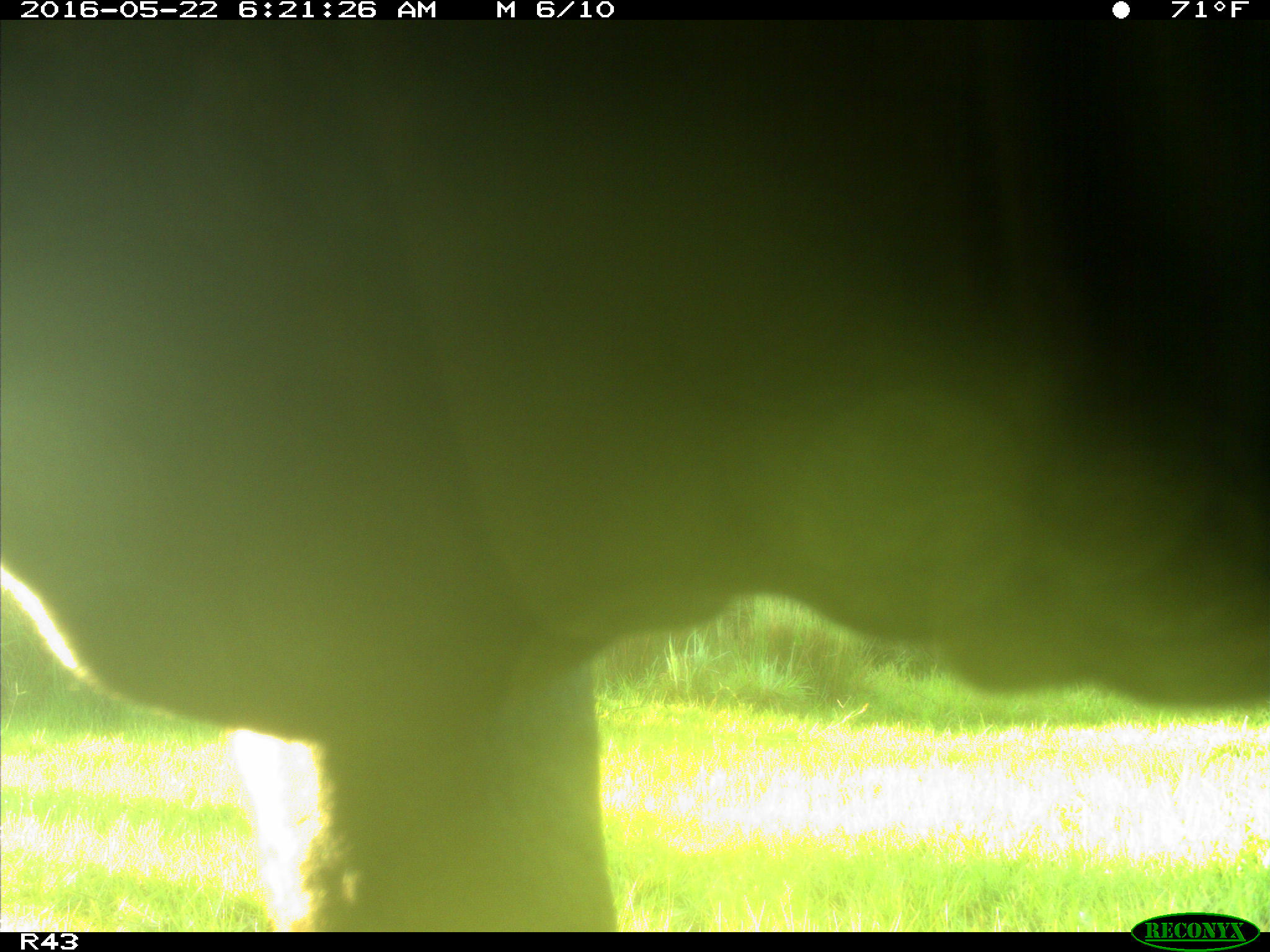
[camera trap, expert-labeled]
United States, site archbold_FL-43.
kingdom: Animalia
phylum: Chordata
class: Mammalia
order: Artiodactyla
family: Bovidae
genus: Bos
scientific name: Bos taurus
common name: domestic cow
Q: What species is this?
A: Bos taurus (domestic cow).